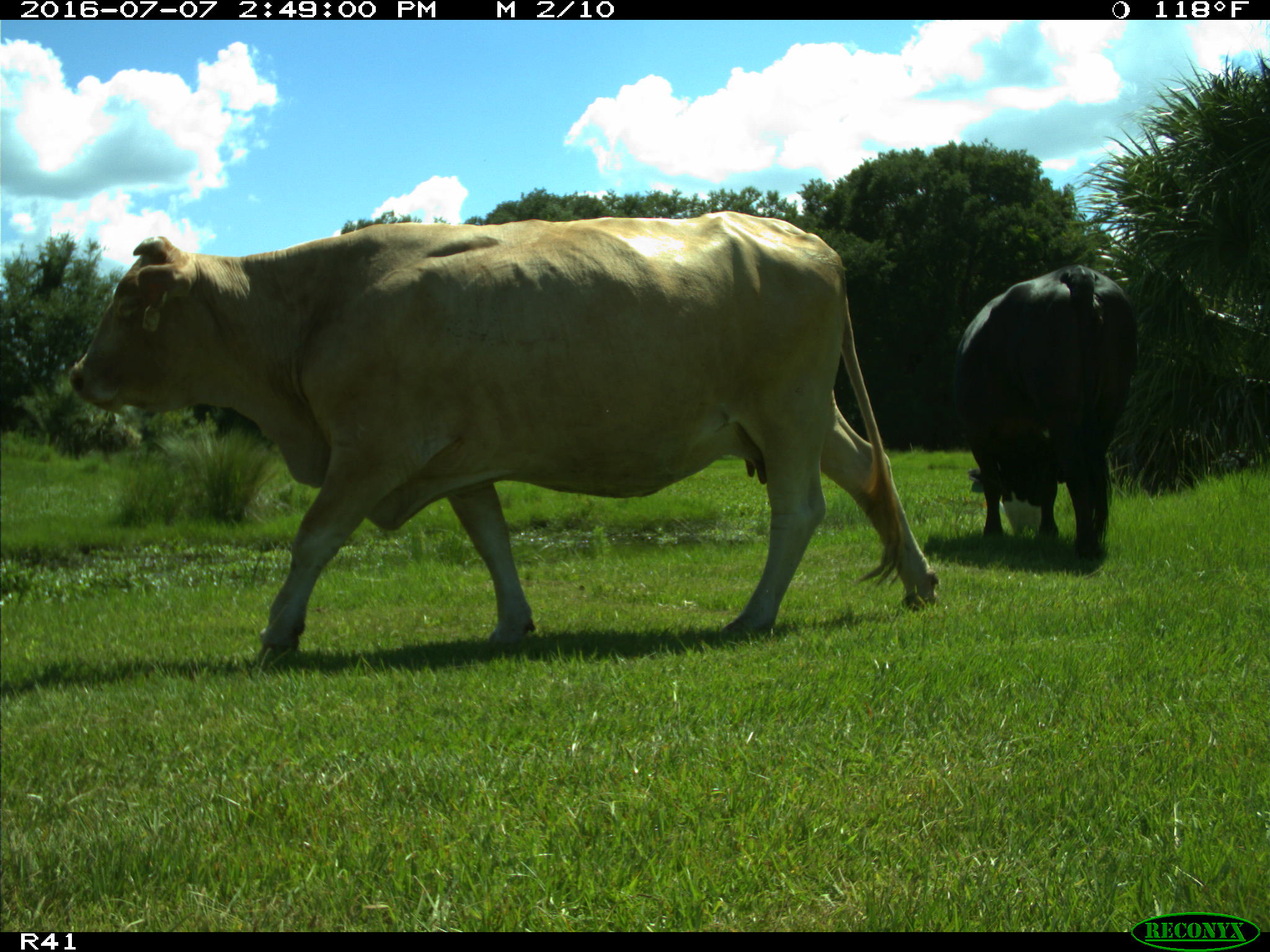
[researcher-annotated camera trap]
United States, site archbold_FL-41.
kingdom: Animalia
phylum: Chordata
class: Mammalia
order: Artiodactyla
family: Bovidae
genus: Bos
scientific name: Bos taurus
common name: domestic cow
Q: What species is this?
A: Bos taurus (domestic cow).